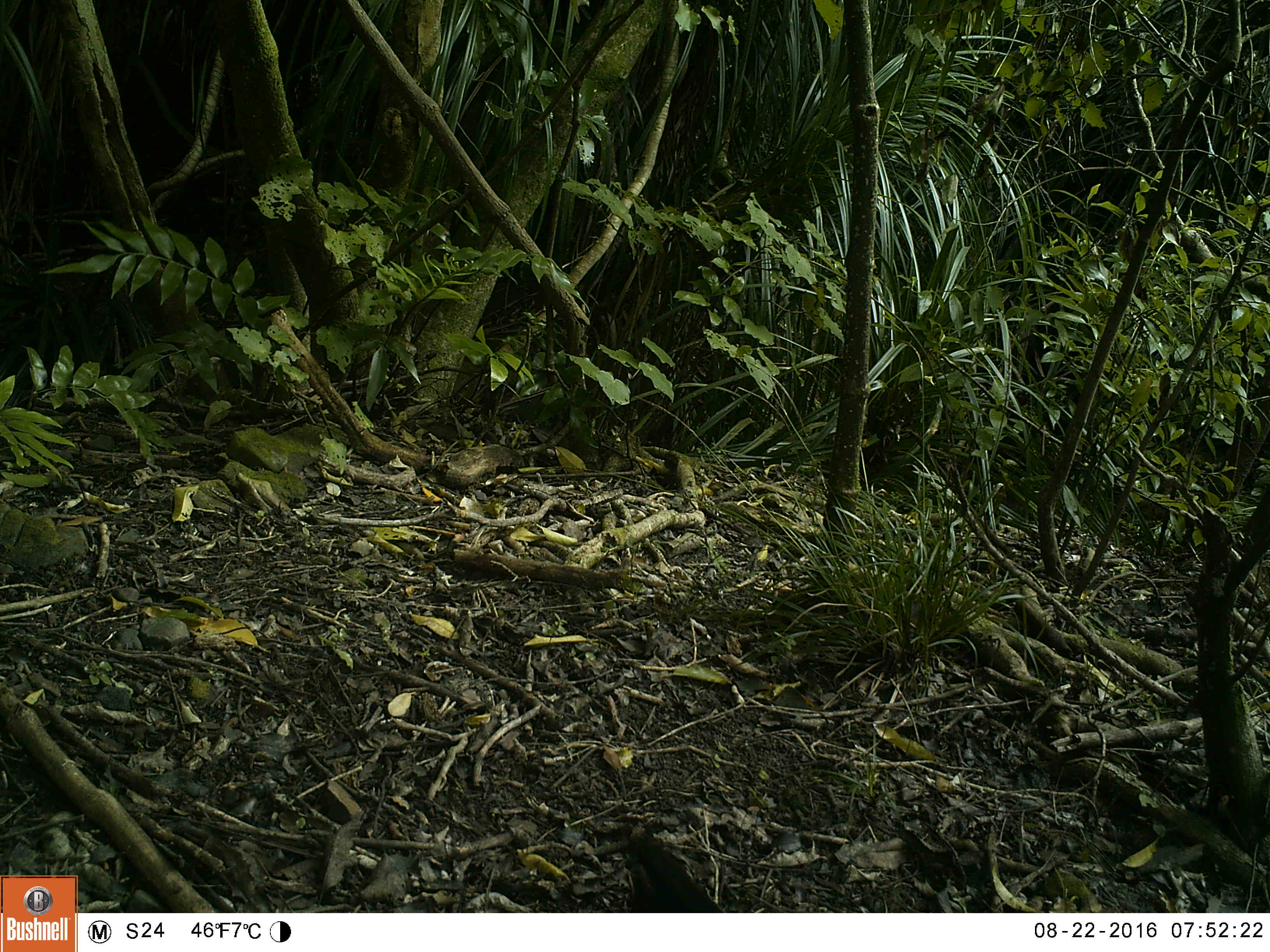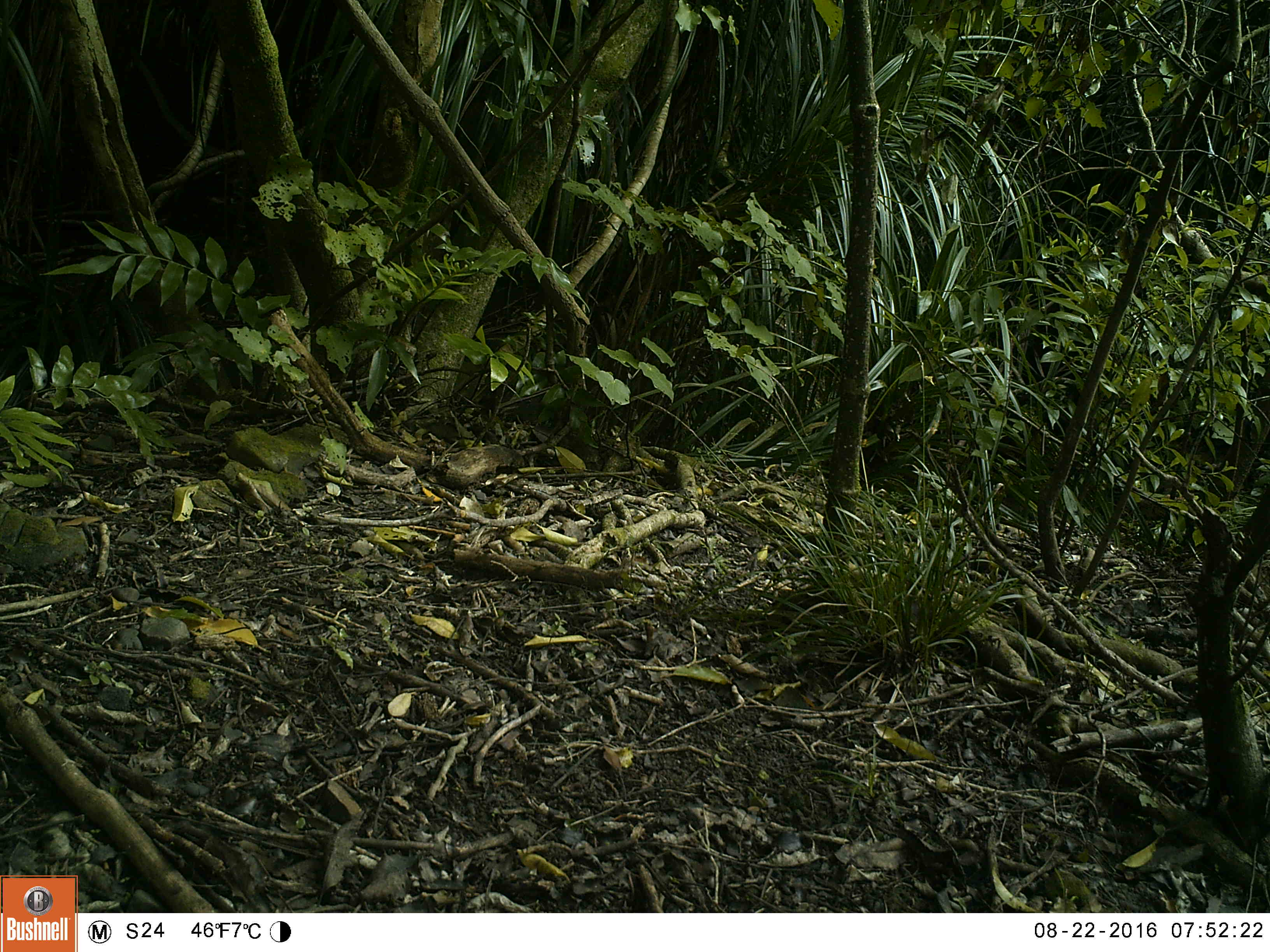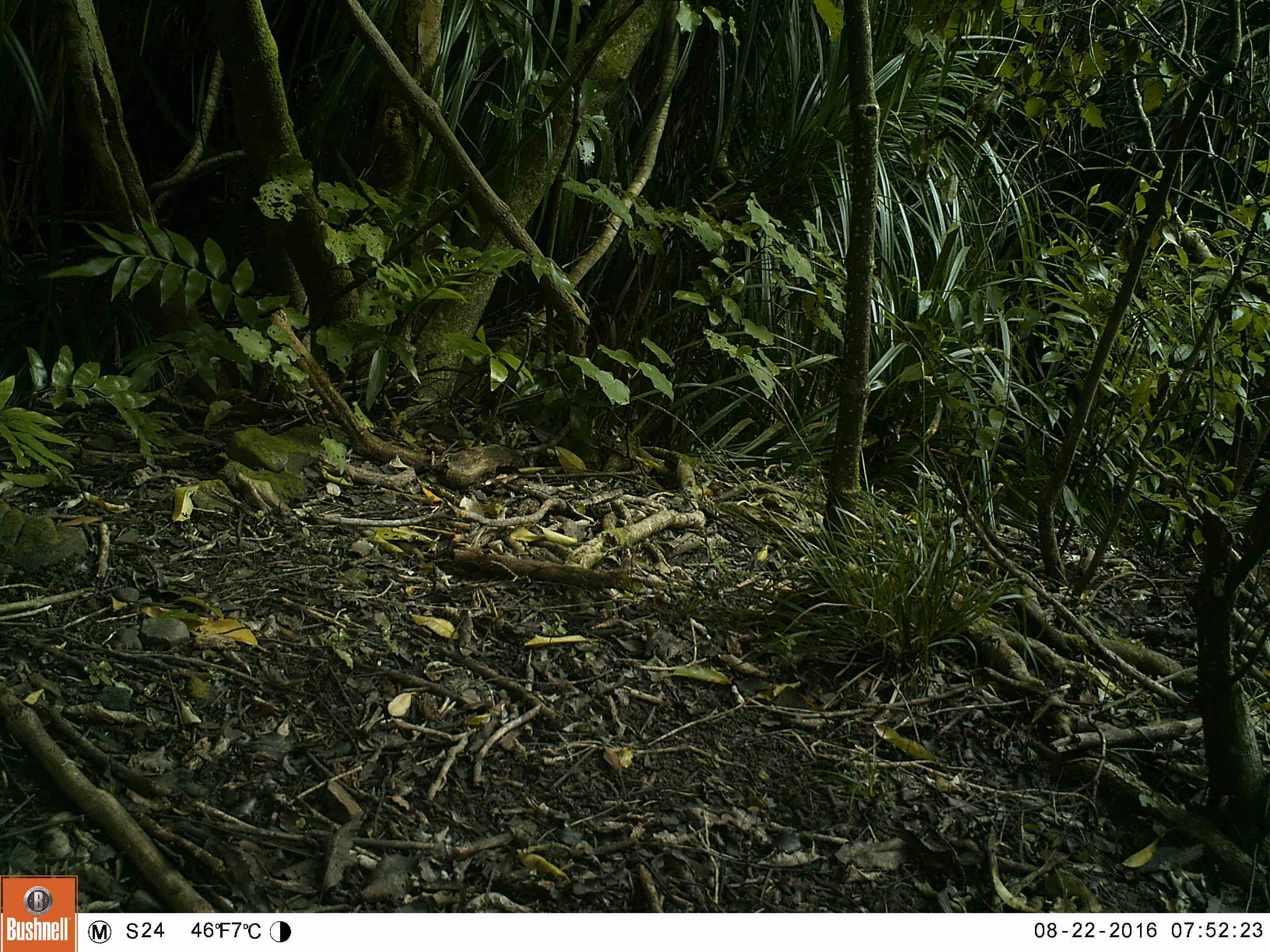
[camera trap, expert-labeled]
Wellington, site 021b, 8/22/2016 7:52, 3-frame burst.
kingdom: Animalia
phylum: Chordata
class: Aves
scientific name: Aves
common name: bird